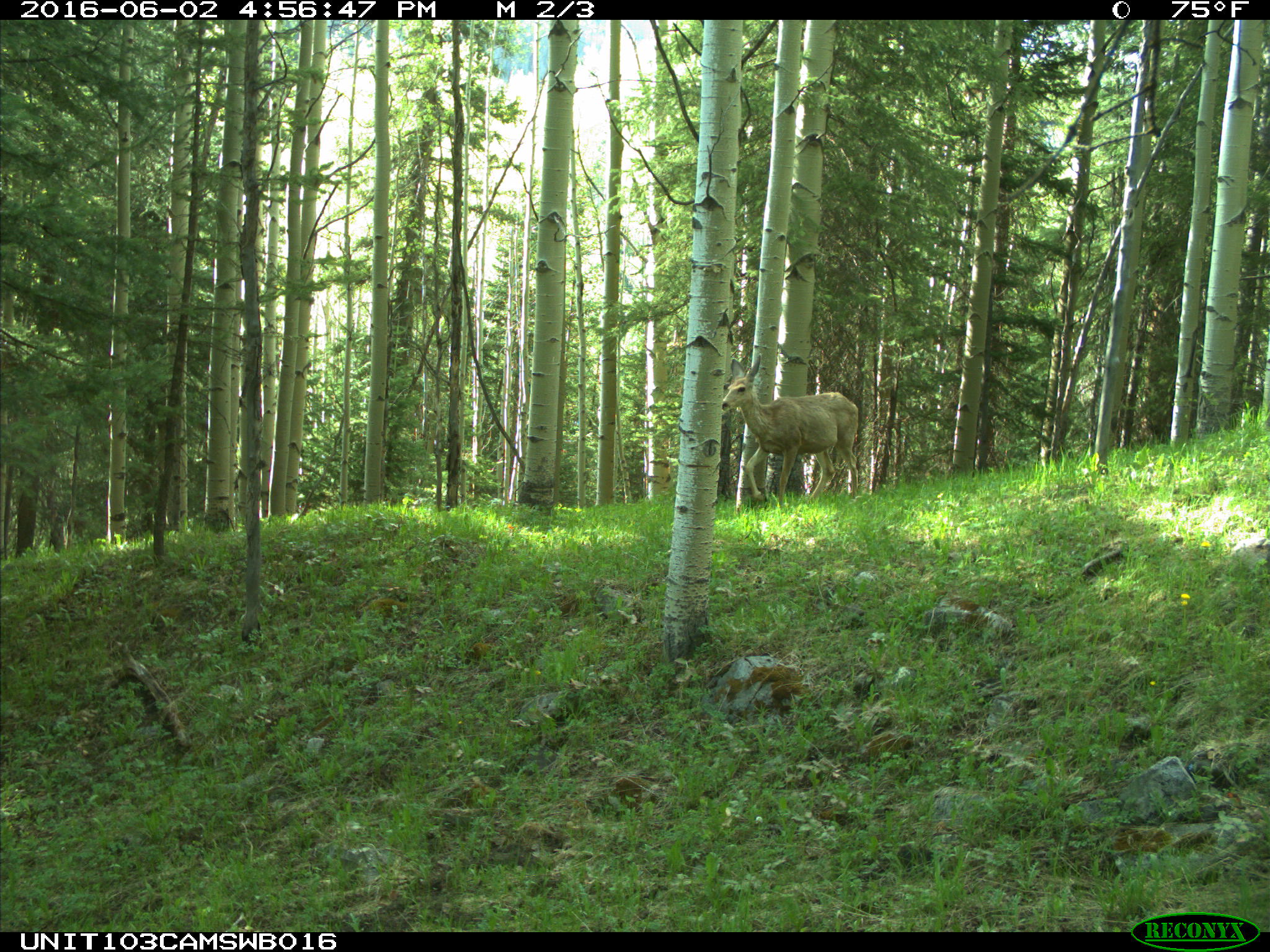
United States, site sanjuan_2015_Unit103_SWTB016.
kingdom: Animalia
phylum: Chordata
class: Mammalia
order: Artiodactyla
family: Cervidae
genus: Odocoileus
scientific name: Odocoileus hemionus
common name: mule deer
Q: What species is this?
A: Odocoileus hemionus (mule deer).